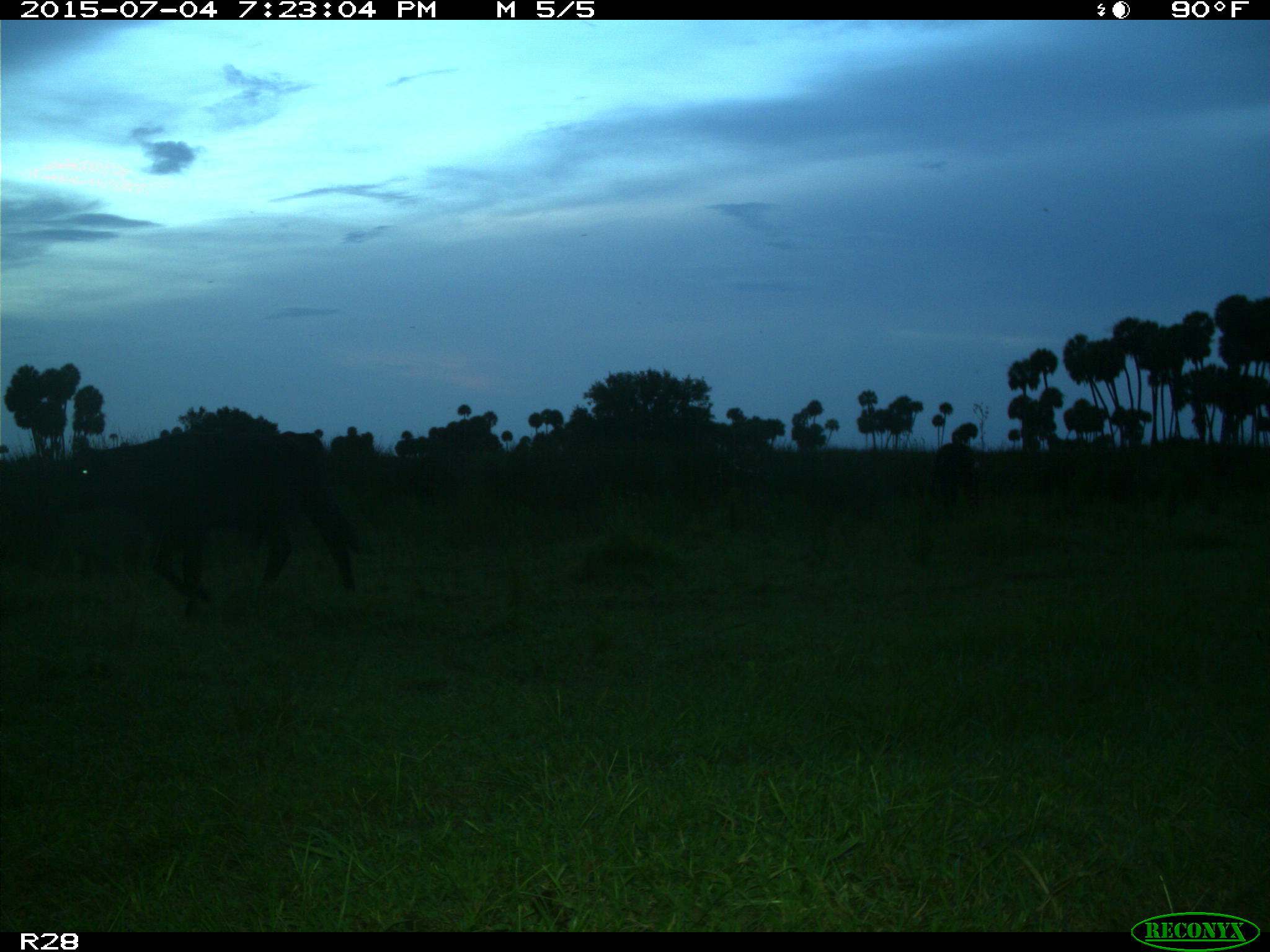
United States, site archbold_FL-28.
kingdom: Animalia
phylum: Chordata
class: Mammalia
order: Artiodactyla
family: Bovidae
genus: Bos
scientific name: Bos taurus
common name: domestic cow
Bos taurus (domestic cow).